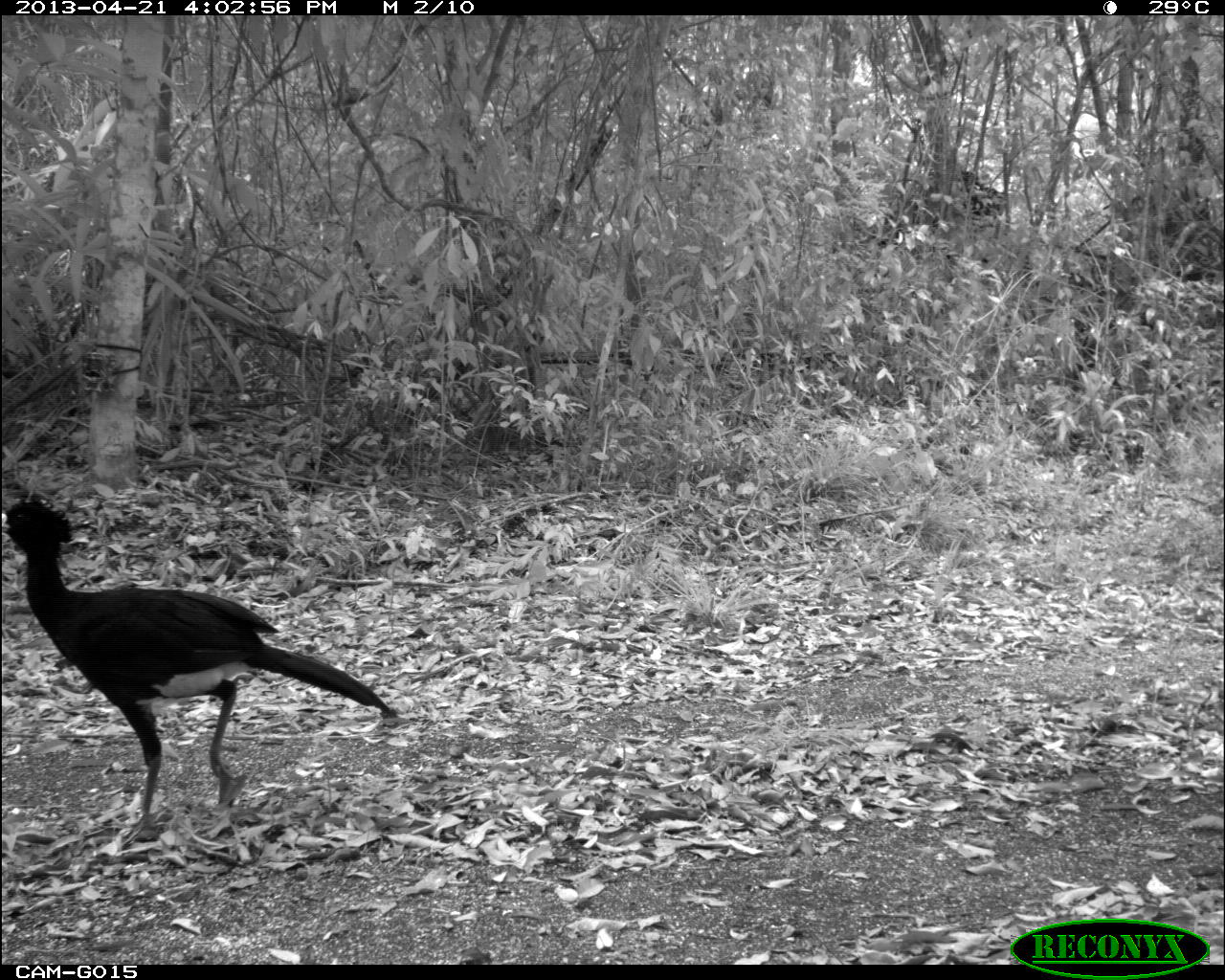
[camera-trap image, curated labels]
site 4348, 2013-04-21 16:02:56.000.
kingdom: Animalia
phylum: Chordata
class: Aves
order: Galliformes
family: Cracidae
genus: Crax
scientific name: Crax rubra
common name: great curassow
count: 1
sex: male